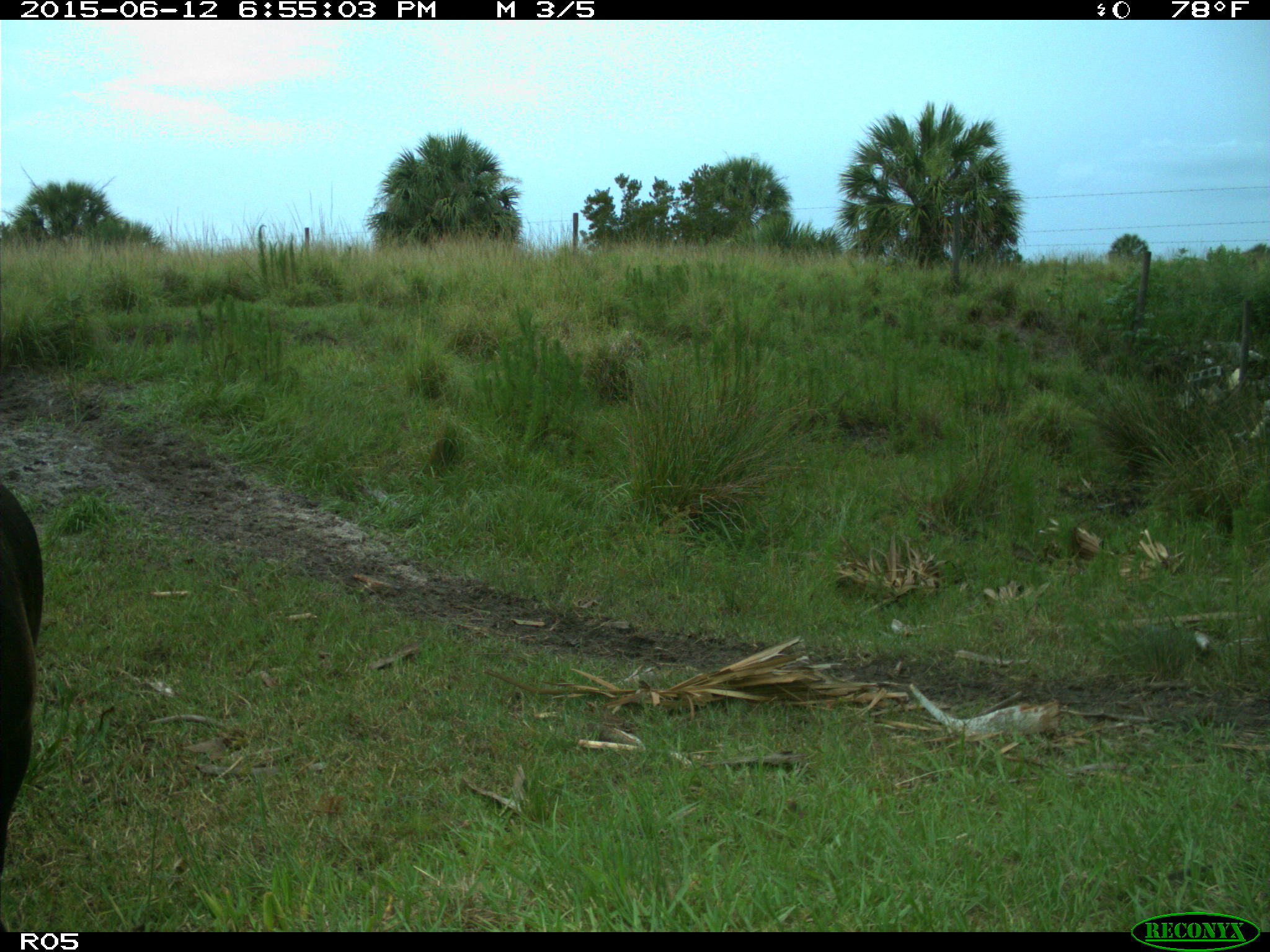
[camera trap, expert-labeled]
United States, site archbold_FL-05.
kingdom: Animalia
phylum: Chordata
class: Mammalia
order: Artiodactyla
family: Bovidae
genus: Bos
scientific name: Bos taurus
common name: domestic cow